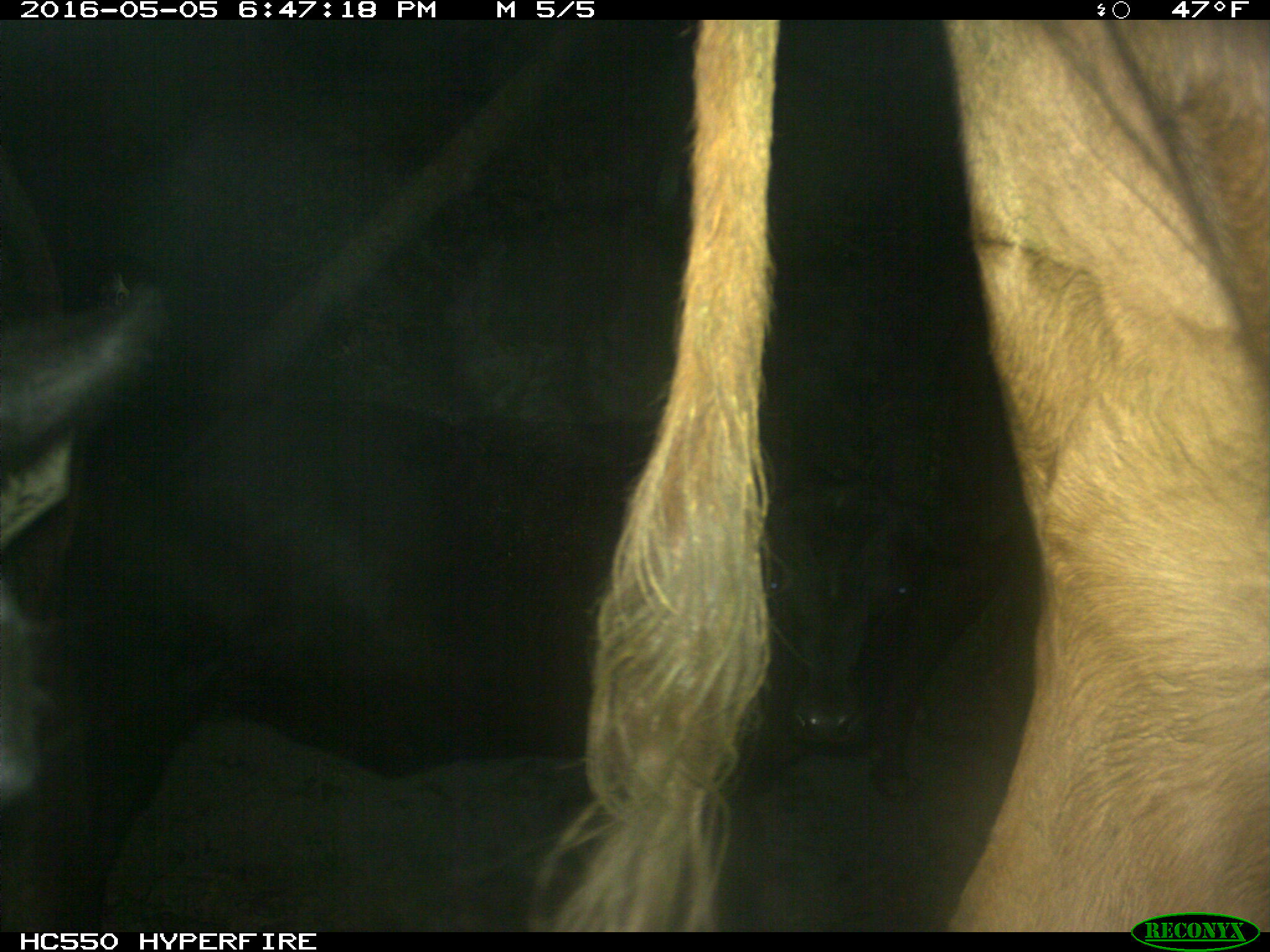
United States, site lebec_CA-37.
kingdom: Animalia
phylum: Chordata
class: Mammalia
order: Artiodactyla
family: Bovidae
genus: Bos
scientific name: Bos taurus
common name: domestic cow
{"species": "Bos taurus (domestic cow)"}